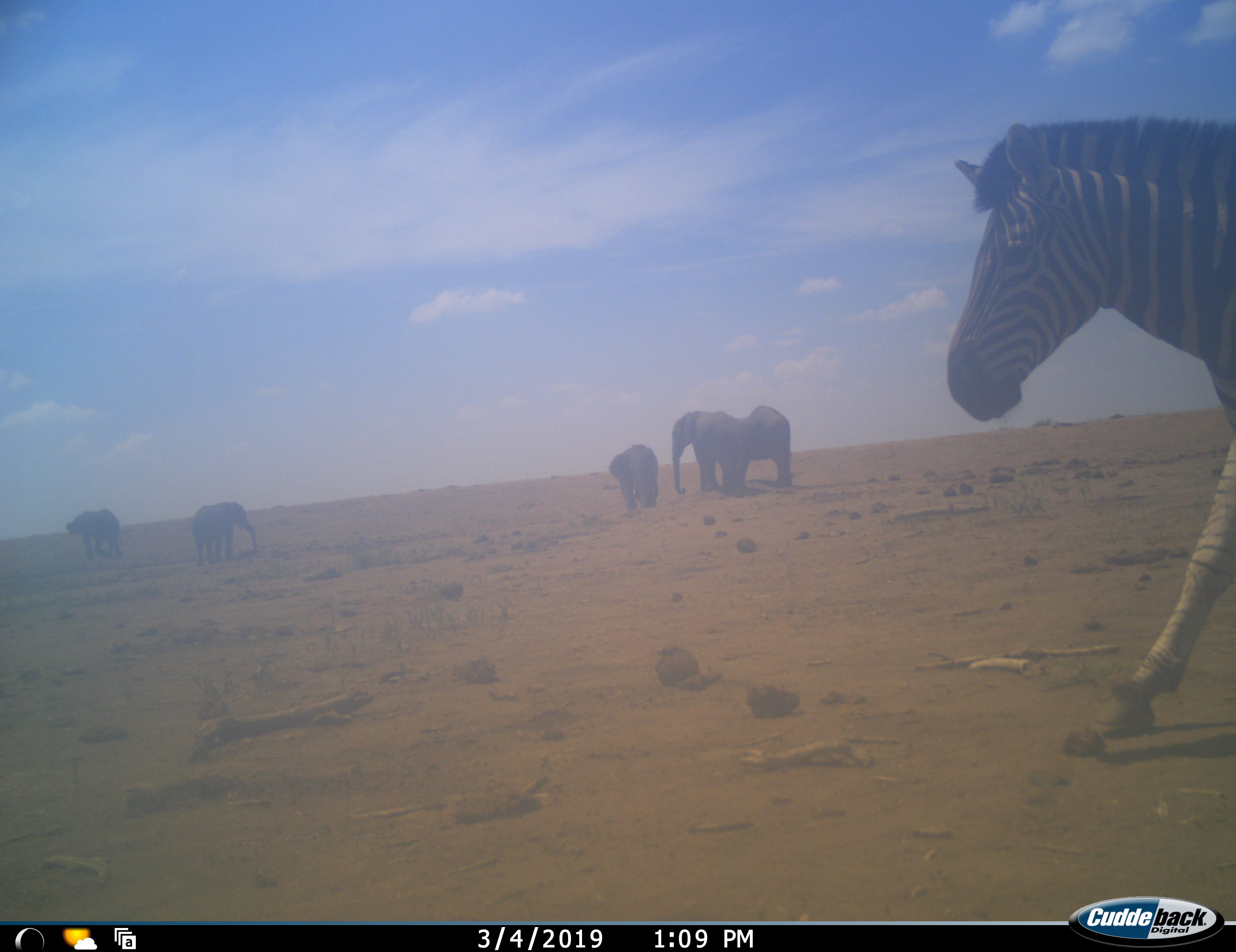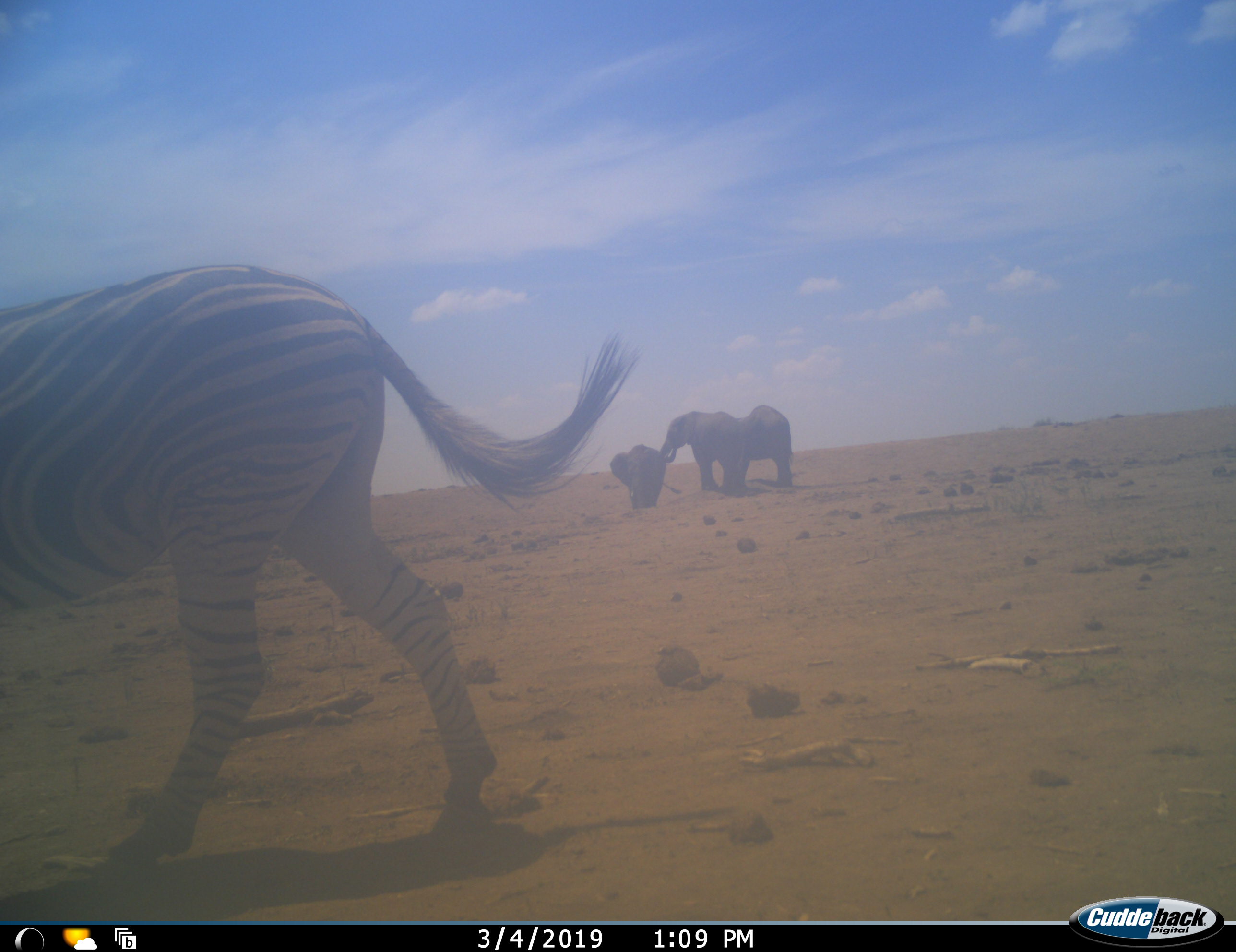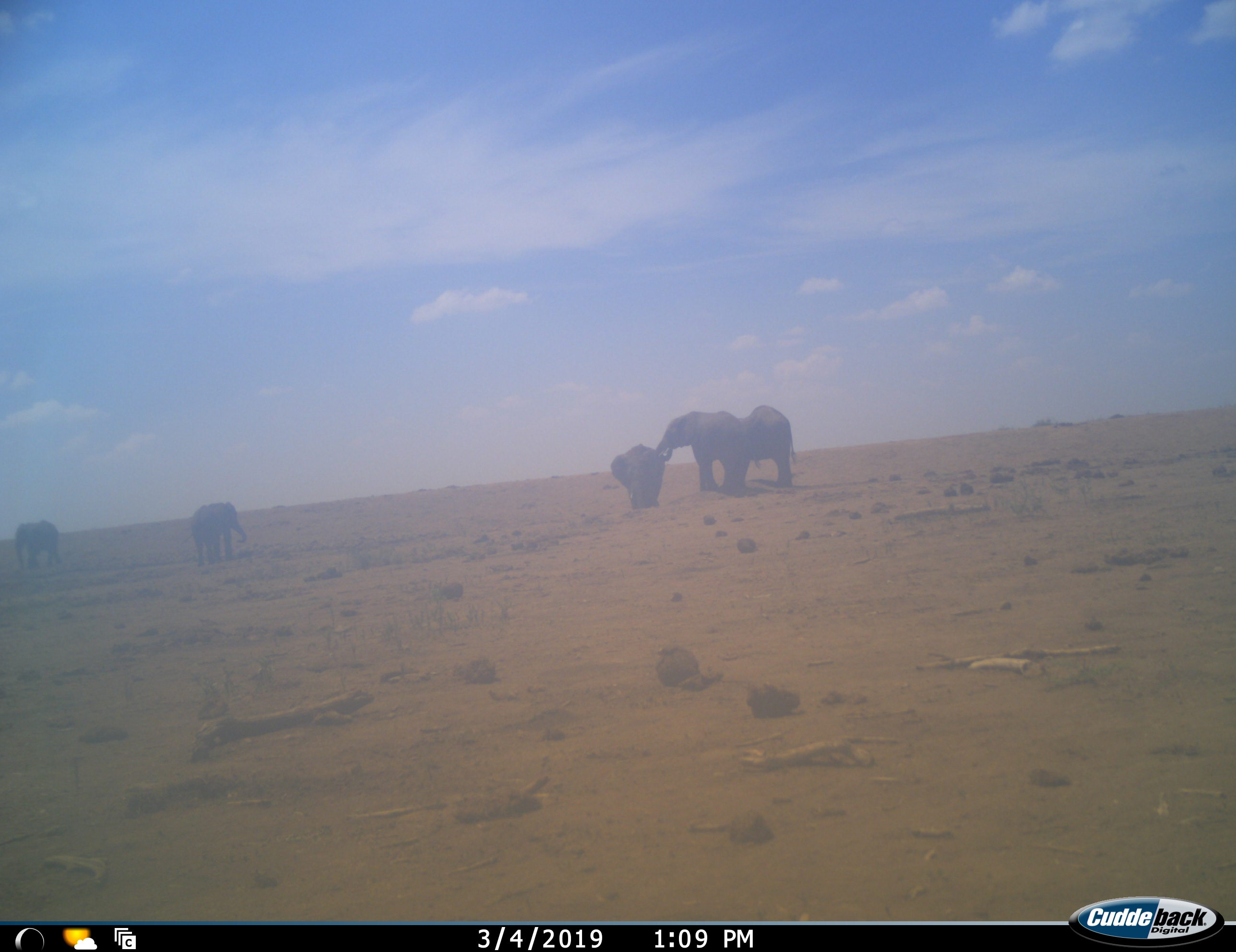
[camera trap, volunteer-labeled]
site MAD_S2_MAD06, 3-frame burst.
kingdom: Animalia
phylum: Chordata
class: Mammalia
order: Proboscidea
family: Elephantidae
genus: Loxodonta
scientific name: Loxodonta africana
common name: african bush elephant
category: elephant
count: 5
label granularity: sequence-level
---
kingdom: Animalia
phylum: Chordata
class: Mammalia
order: Perissodactyla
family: Equidae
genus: Equus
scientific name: Equus quagga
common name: plains zebra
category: zebraplains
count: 1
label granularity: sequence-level